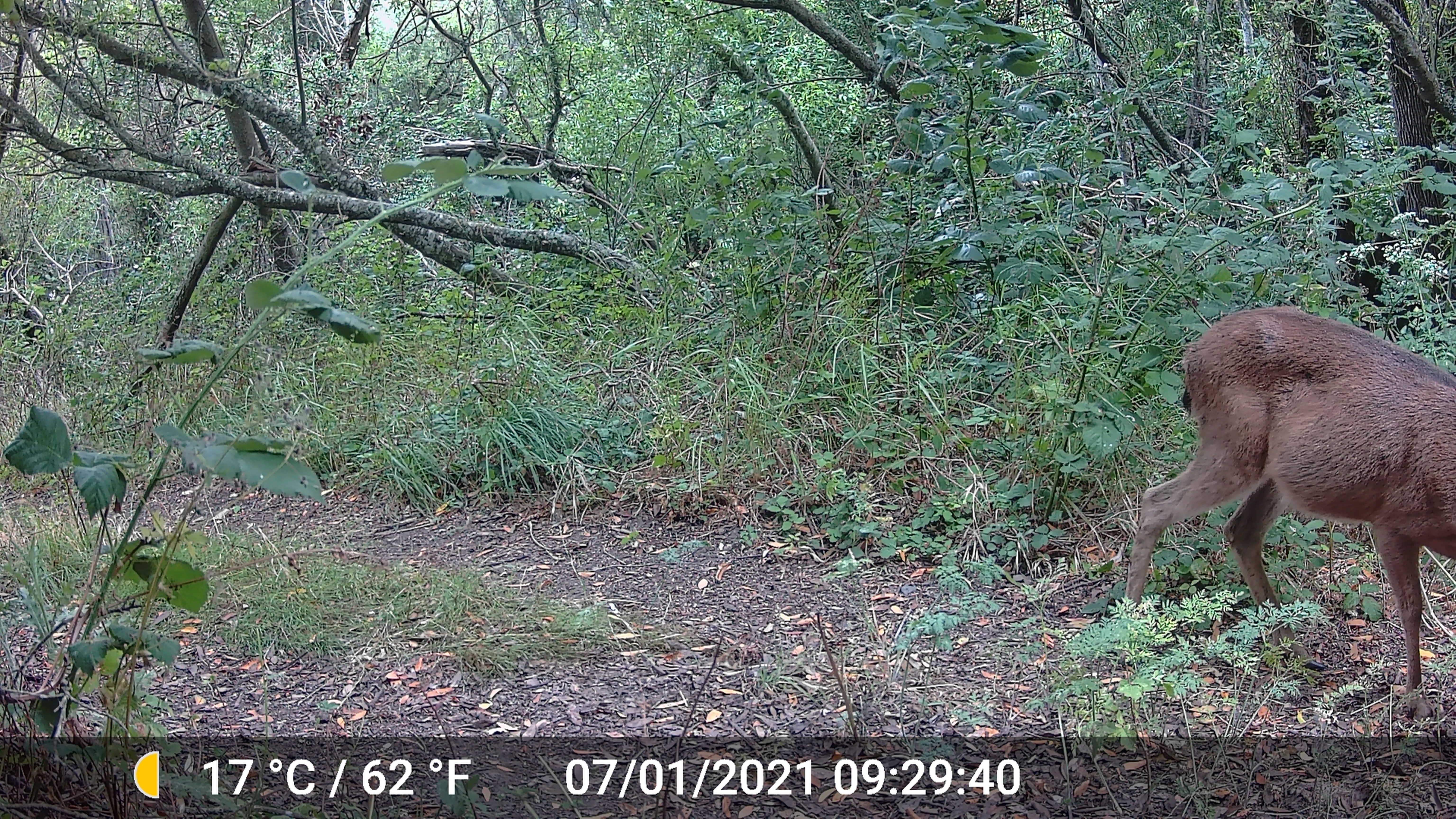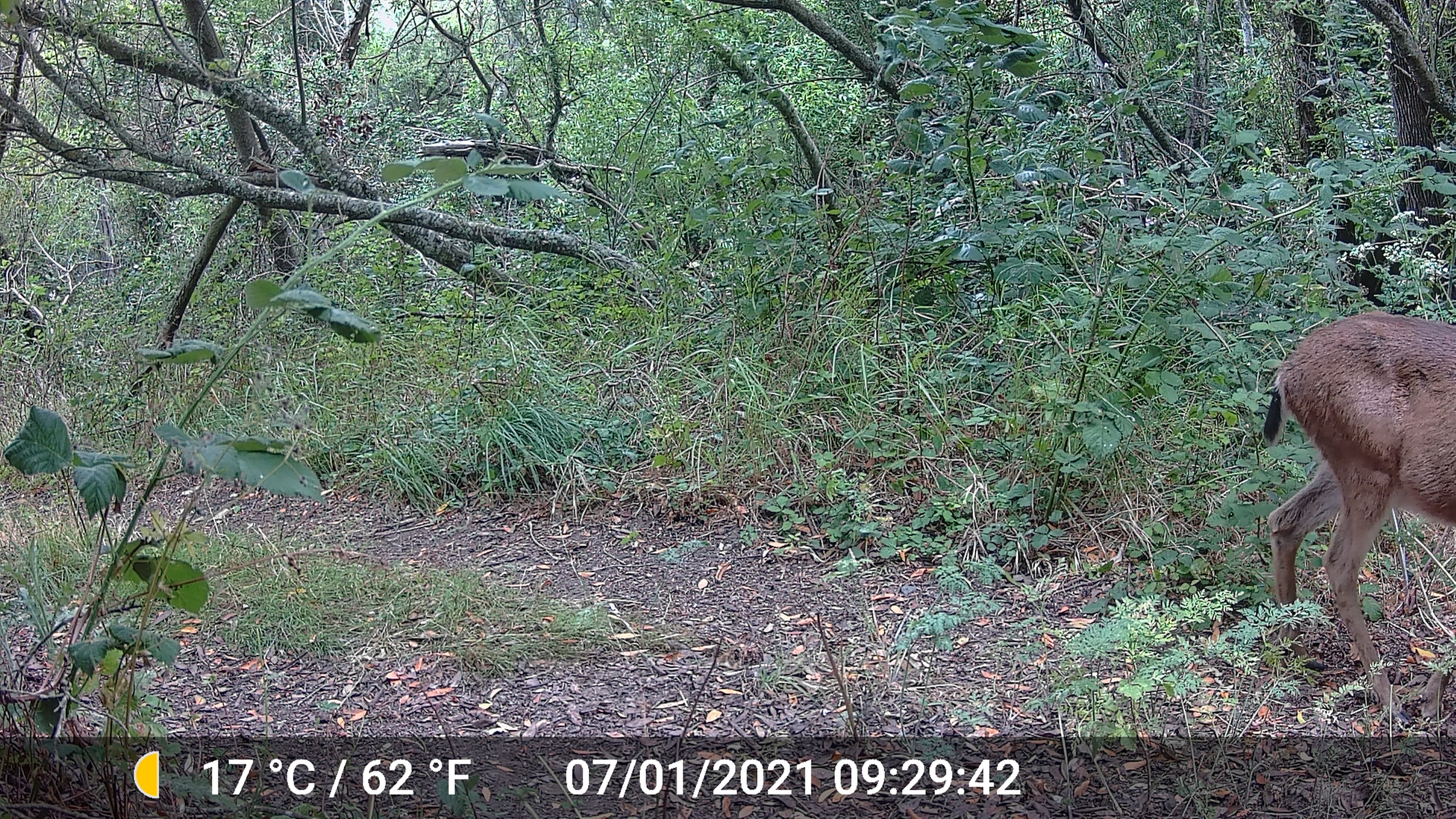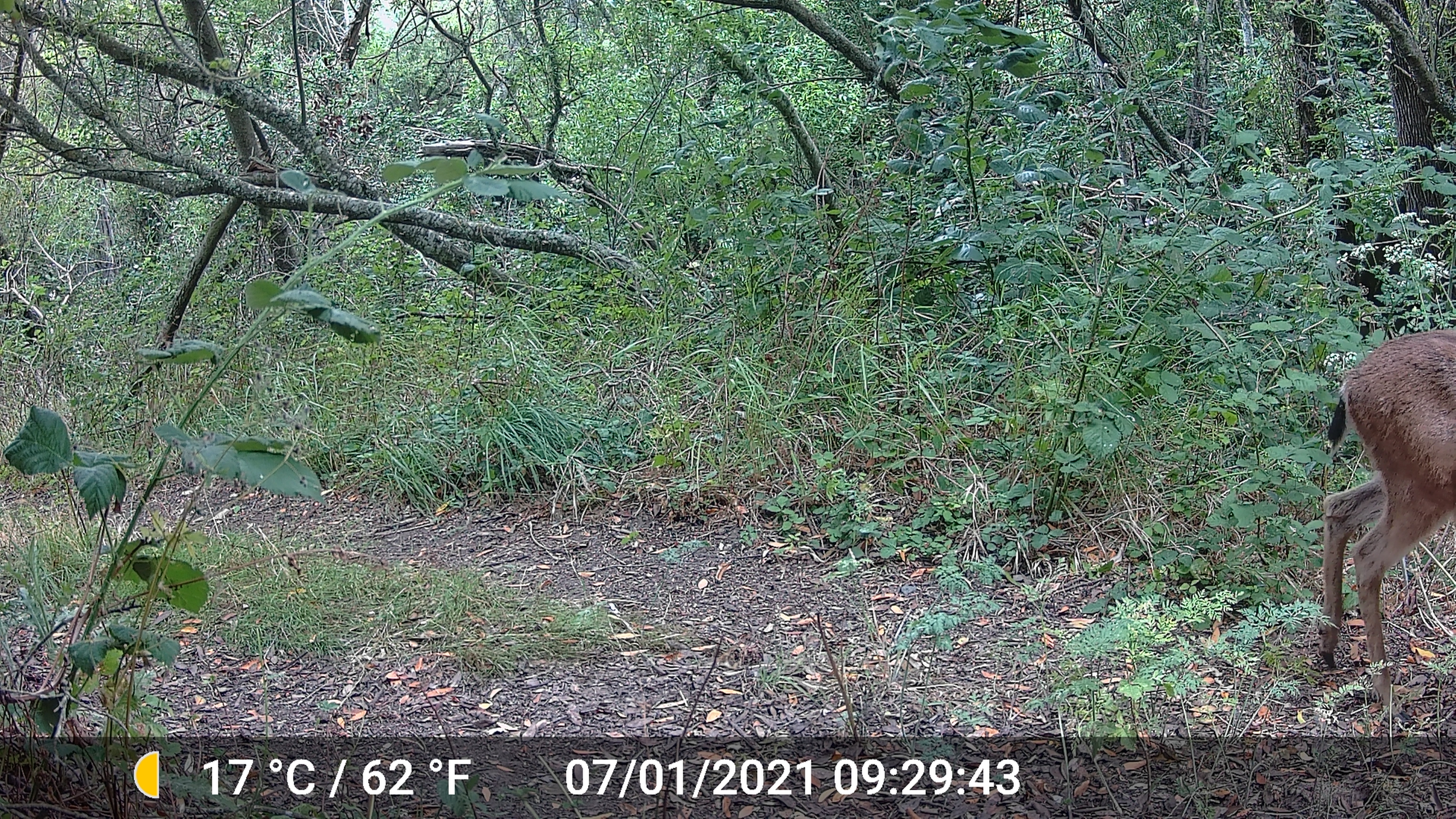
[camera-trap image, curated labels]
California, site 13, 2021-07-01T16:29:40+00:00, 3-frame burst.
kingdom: Animalia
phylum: Chordata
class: Mammalia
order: Artiodactyla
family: Cervidae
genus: Odocoileus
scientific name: Odocoileus hemionus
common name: mule deer